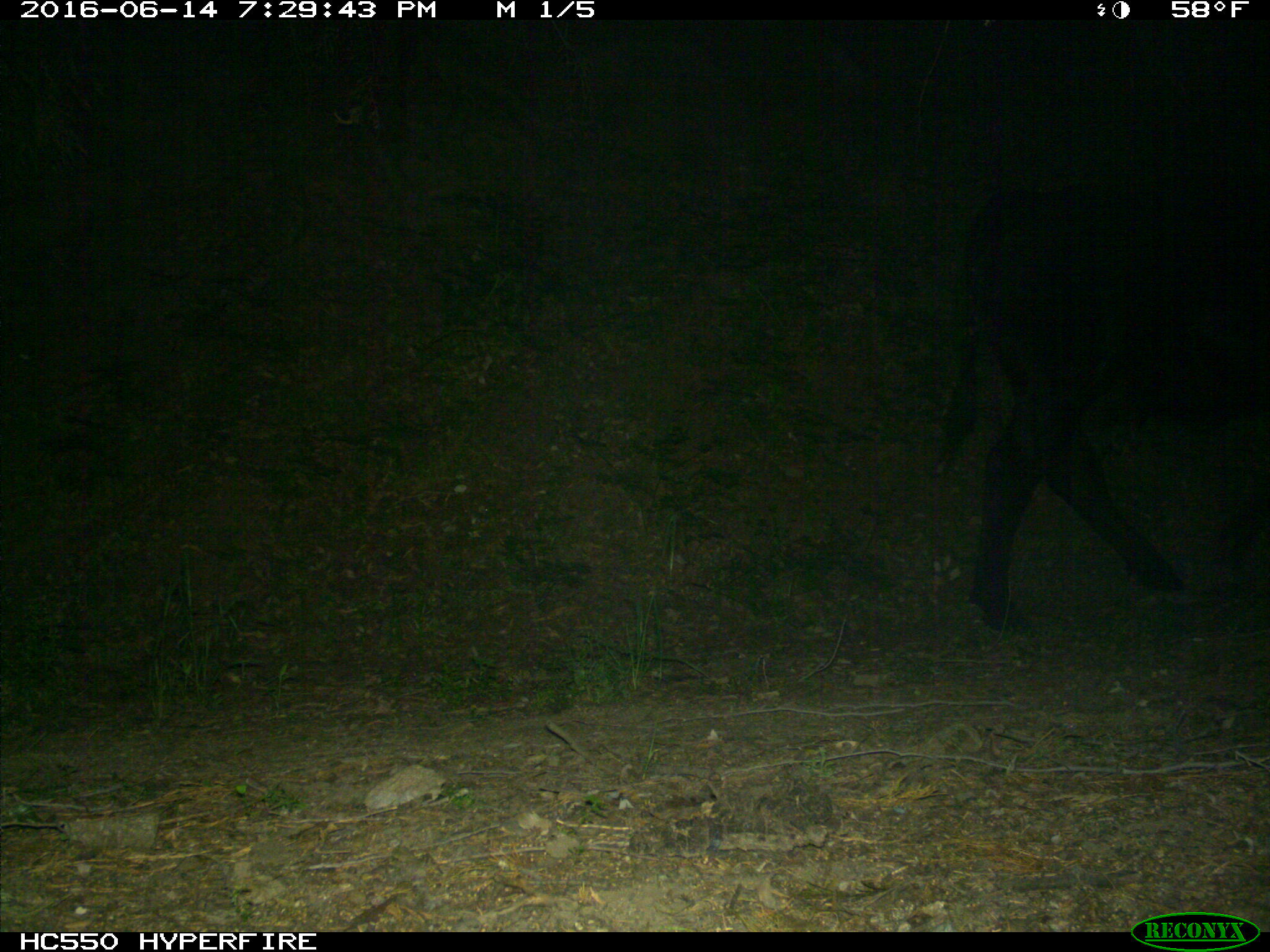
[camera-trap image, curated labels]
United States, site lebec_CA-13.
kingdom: Animalia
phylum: Chordata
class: Mammalia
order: Artiodactyla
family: Bovidae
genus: Bos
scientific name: Bos taurus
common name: domestic cow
Bos taurus (domestic cow).